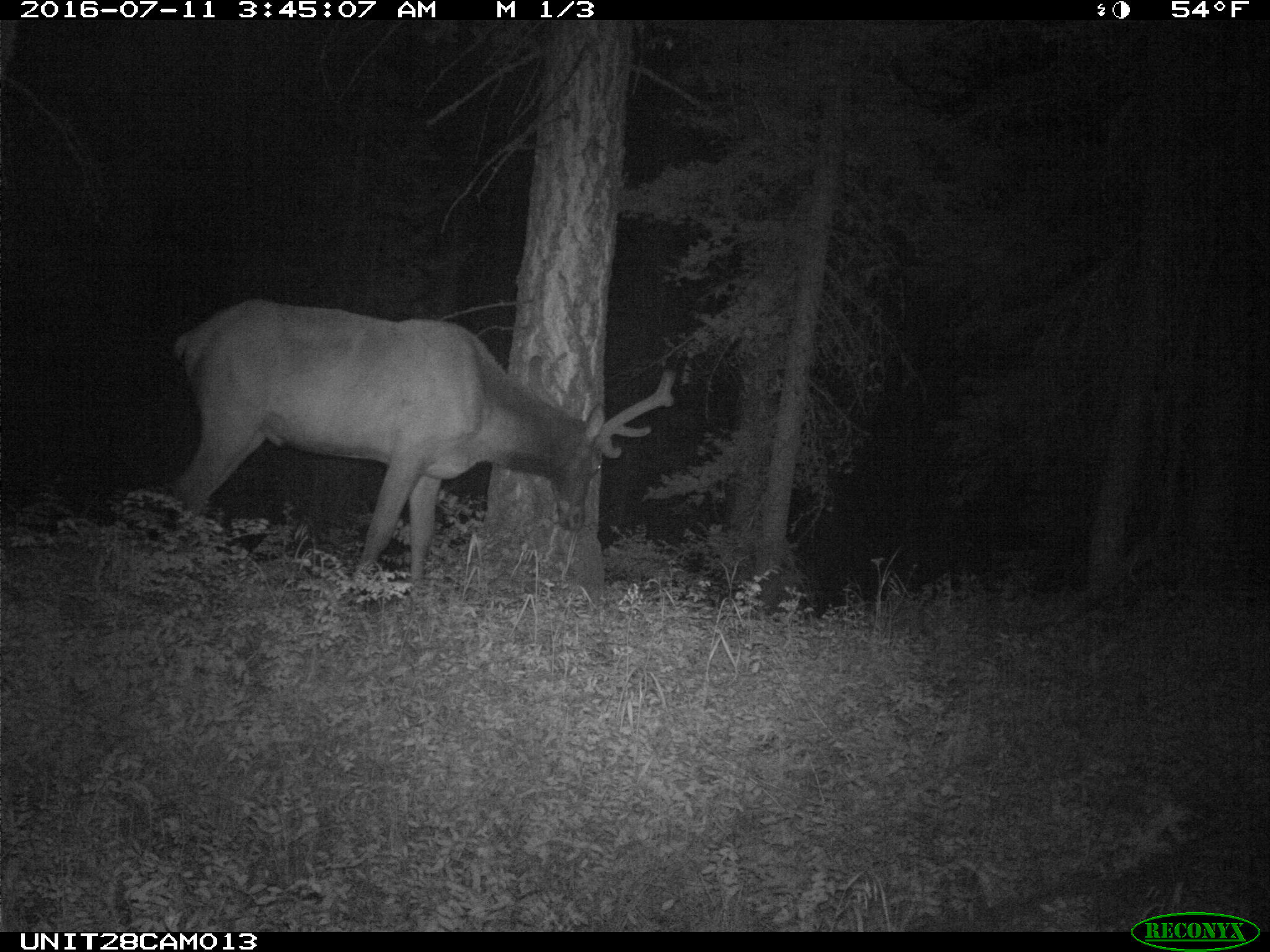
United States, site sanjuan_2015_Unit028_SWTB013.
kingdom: Animalia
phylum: Chordata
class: Mammalia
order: Artiodactyla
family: Cervidae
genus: Cervus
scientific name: Cervus elaphus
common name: red deer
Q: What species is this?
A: Cervus elaphus (red deer).